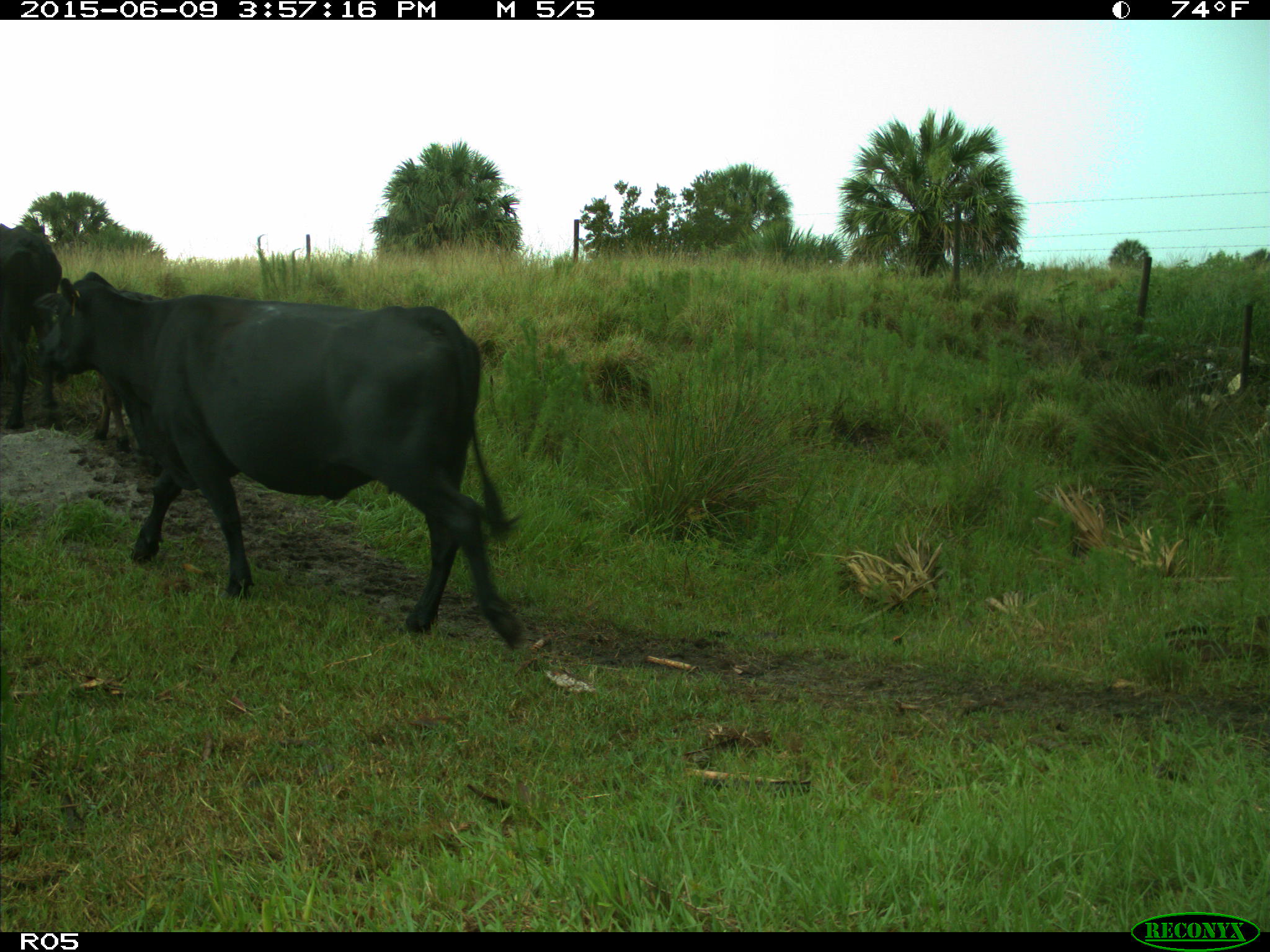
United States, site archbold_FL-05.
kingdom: Animalia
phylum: Chordata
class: Mammalia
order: Artiodactyla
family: Bovidae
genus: Bos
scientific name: Bos taurus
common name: domestic cow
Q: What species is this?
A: Bos taurus (domestic cow).